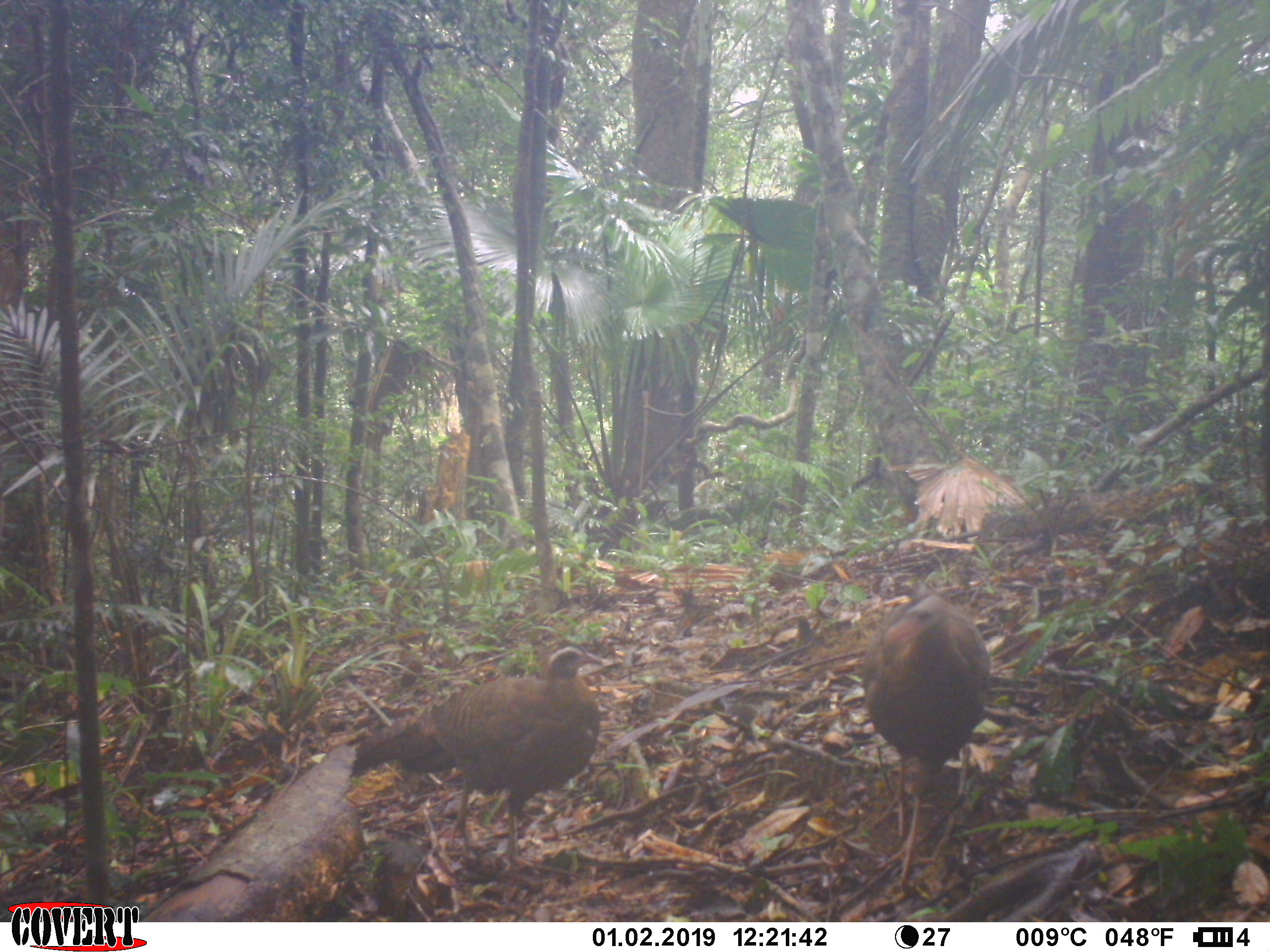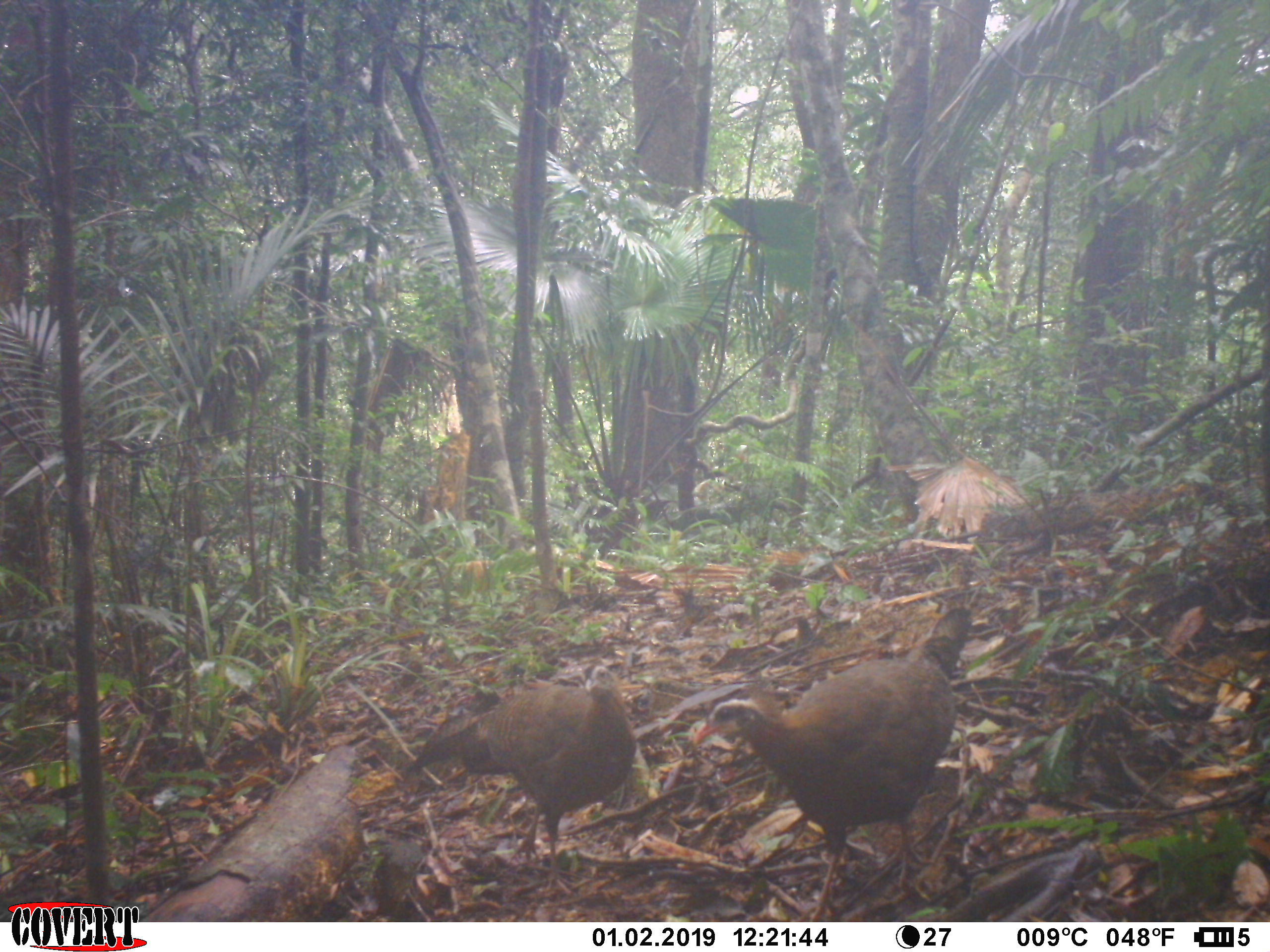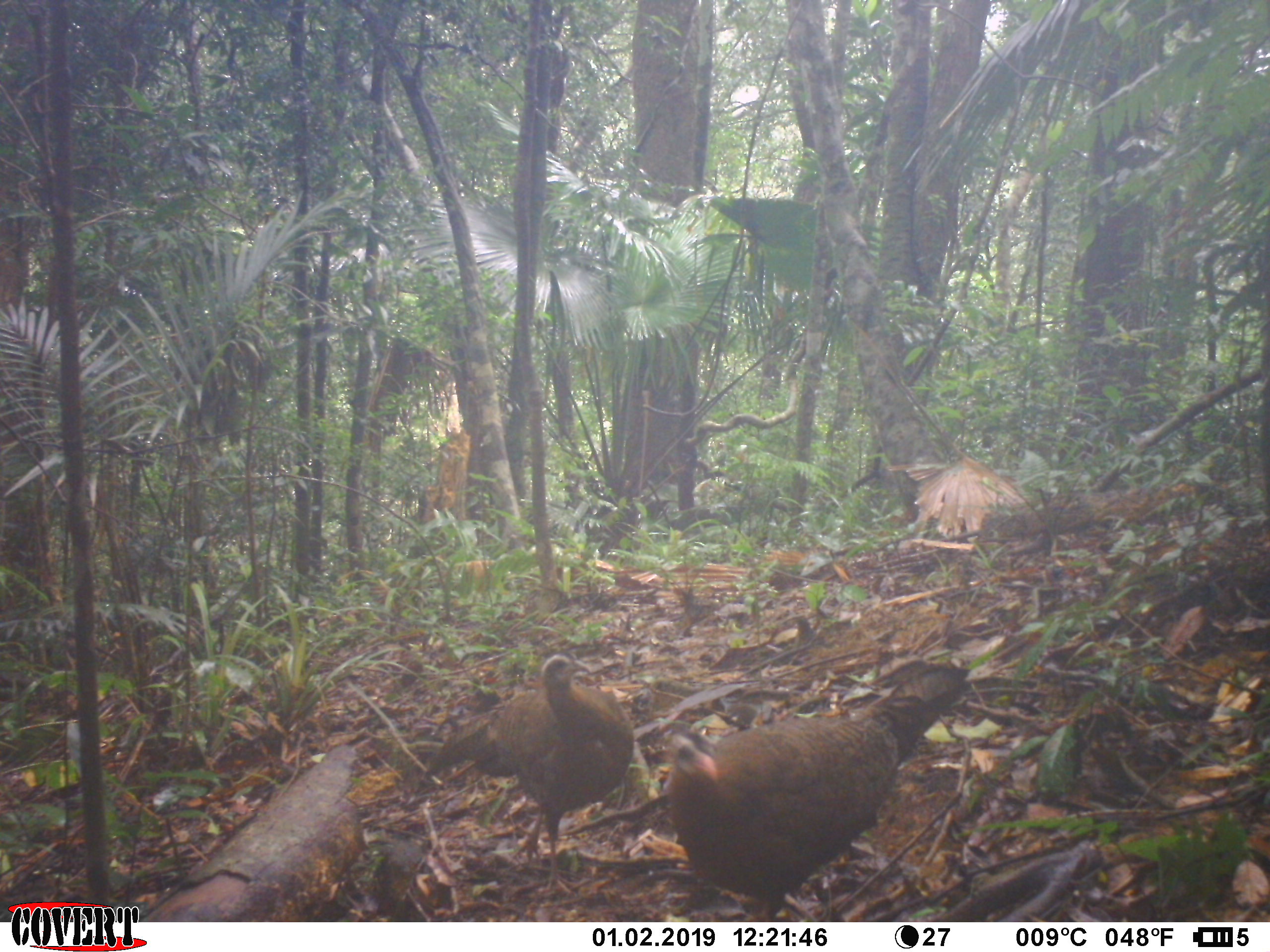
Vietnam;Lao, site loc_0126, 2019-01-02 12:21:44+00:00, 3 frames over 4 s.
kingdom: Animalia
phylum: Chordata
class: Aves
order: Galliformes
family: Phasianidae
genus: Rheinardia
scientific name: Rheinardia ocellata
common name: crested argus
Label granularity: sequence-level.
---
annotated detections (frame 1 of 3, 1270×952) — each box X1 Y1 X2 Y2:
crested argus: 348 642 604 874; 861 578 991 889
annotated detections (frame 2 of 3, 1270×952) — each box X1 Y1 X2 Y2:
crested argus: 690 604 975 922; 403 663 636 897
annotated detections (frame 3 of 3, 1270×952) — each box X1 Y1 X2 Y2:
crested argus: 665 660 971 922; 422 650 635 898